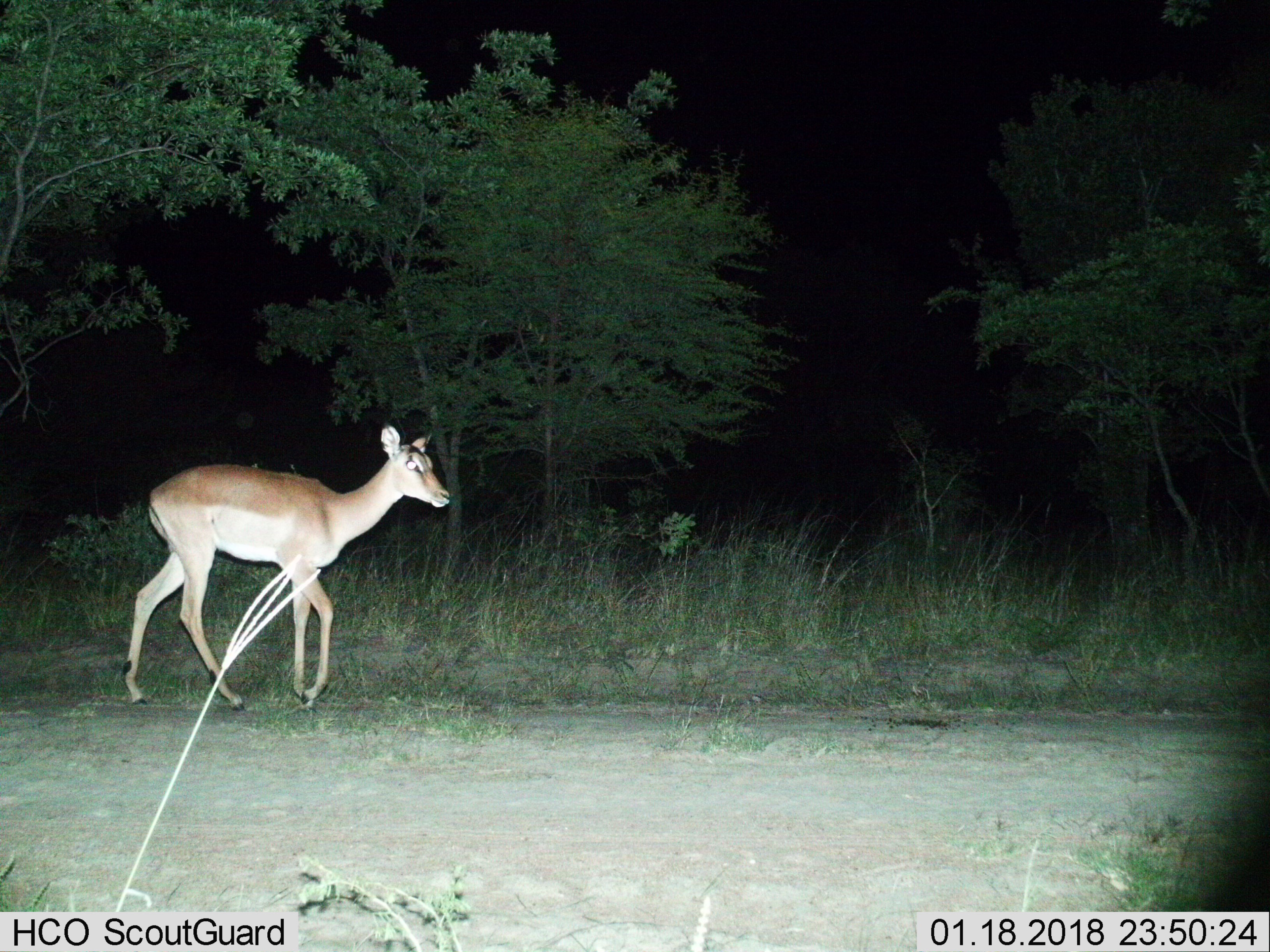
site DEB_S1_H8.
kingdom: Animalia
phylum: Chordata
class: Mammalia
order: Artiodactyla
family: Bovidae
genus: Aepyceros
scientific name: Aepyceros melampus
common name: impala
Impala (Aepyceros melampus), count 1. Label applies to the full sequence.